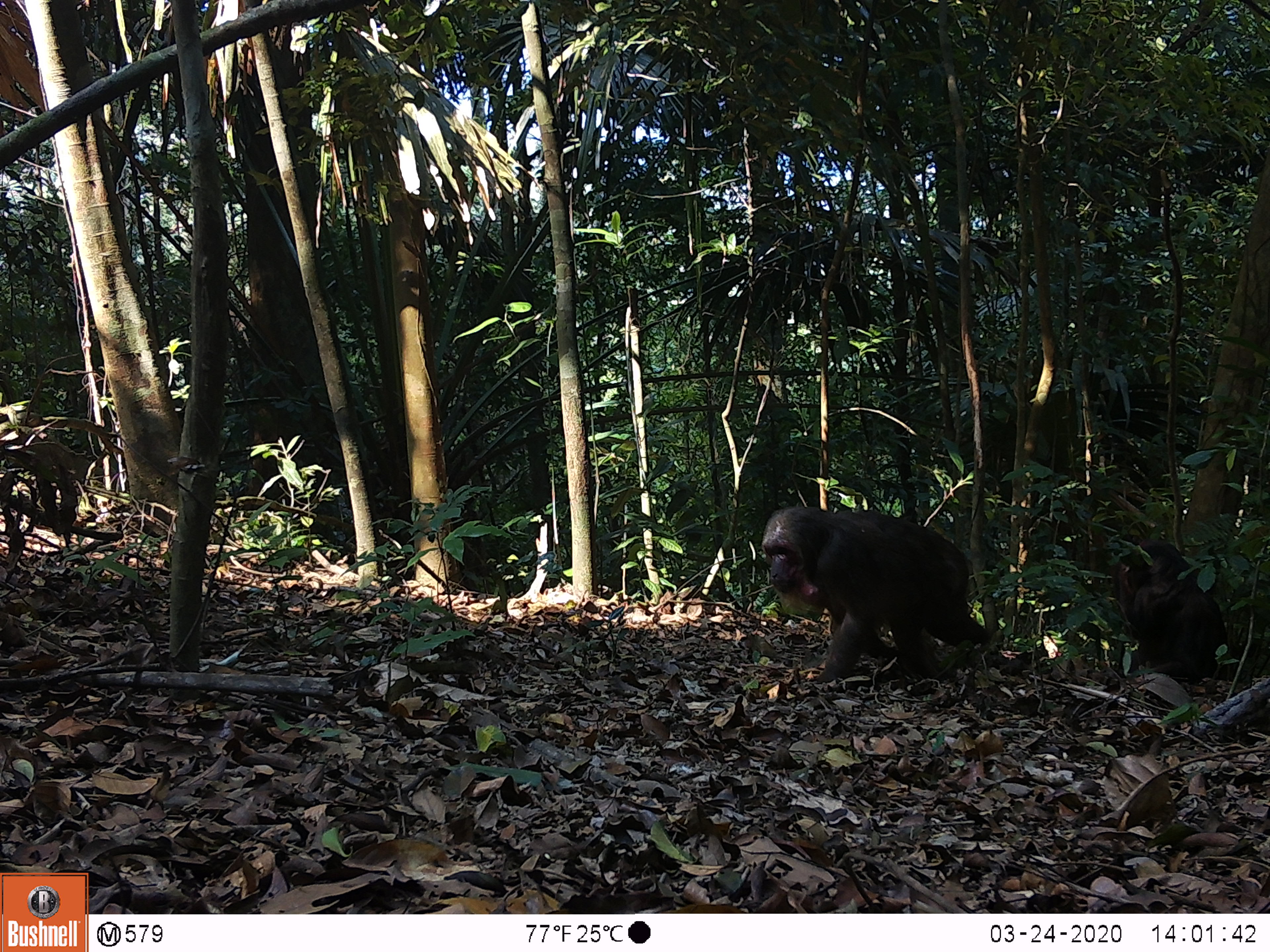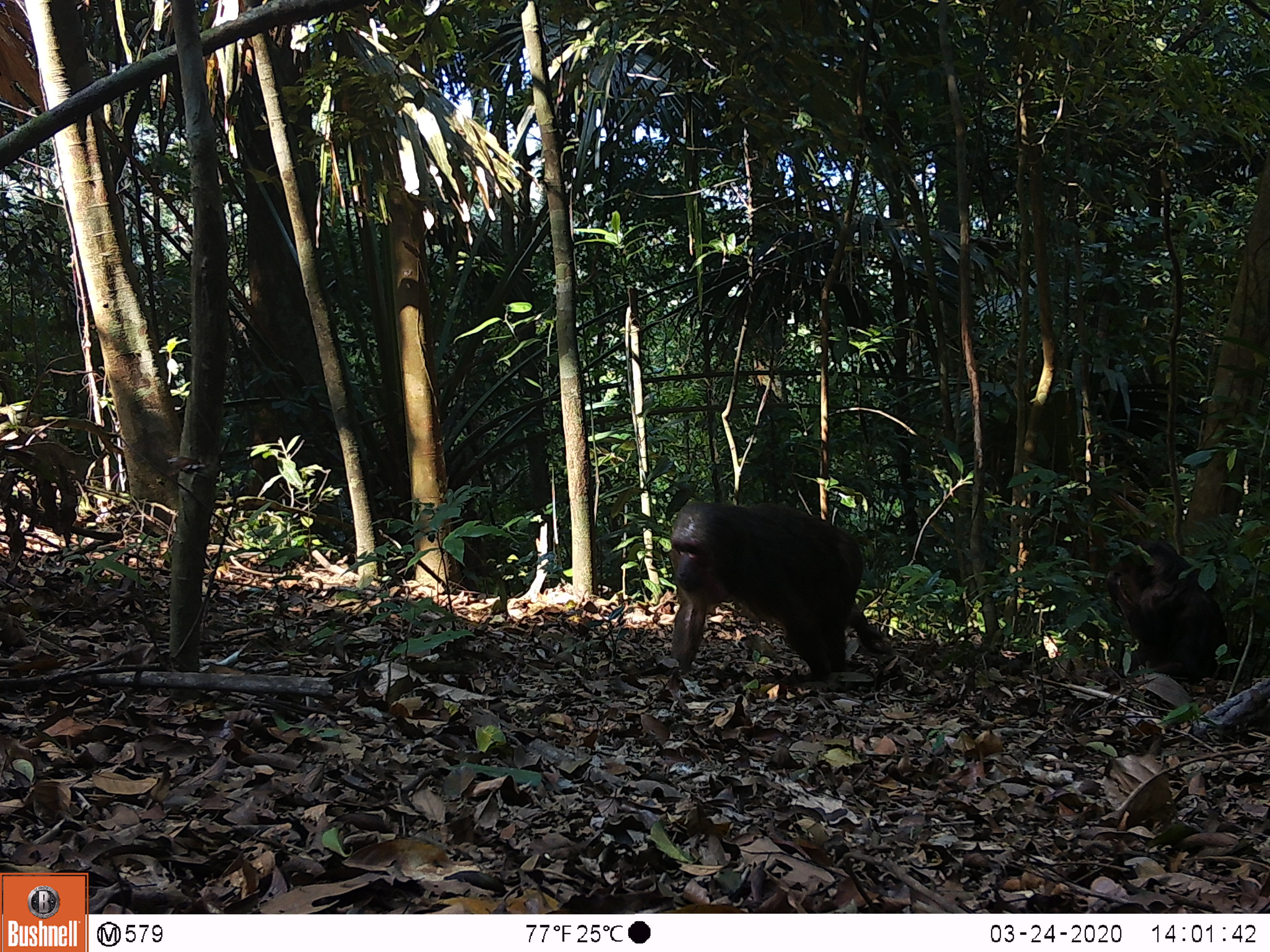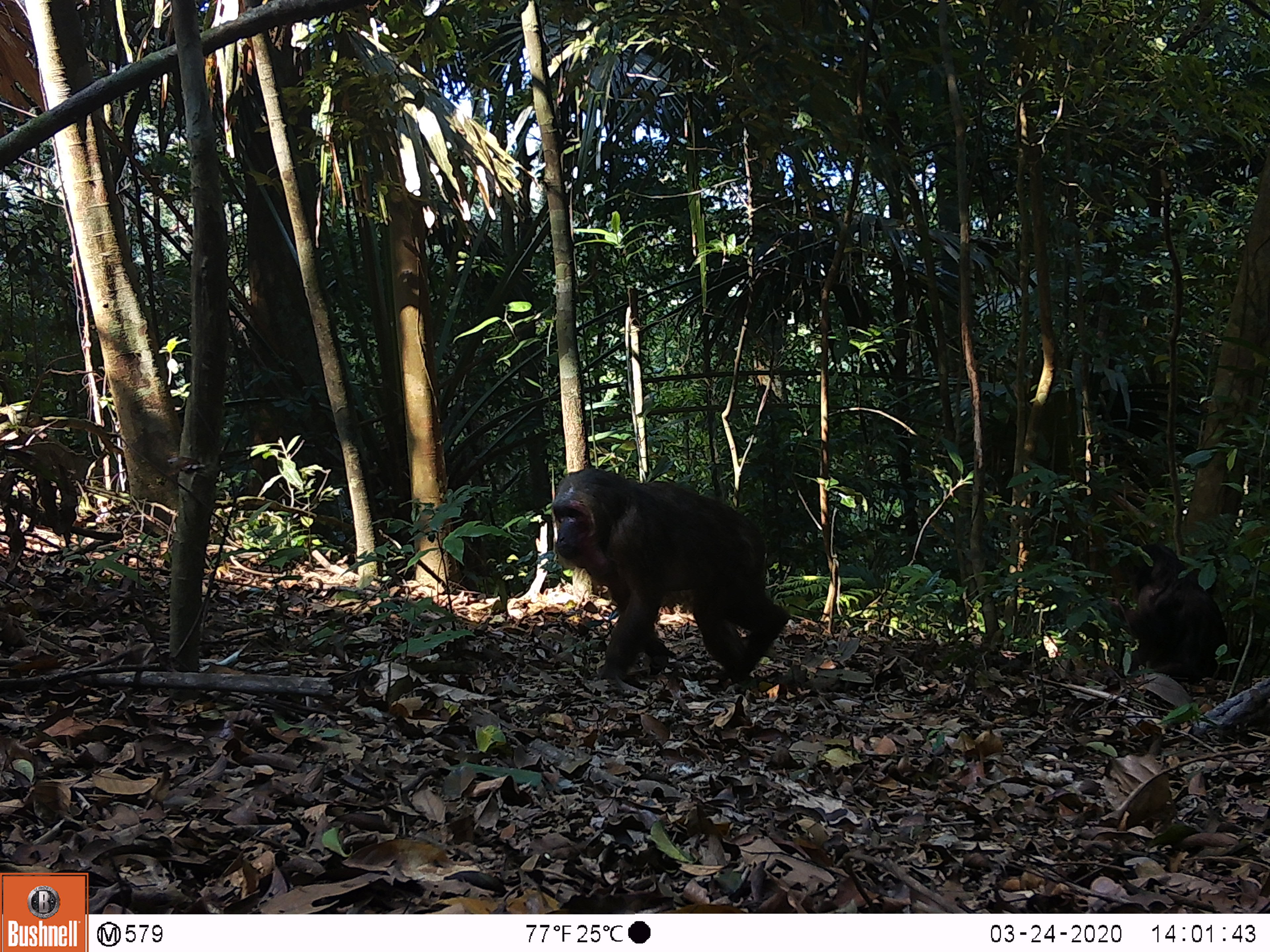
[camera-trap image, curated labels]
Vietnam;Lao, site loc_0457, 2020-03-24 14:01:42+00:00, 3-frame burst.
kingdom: Animalia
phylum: Chordata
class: Mammalia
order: Primates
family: Cercopithecidae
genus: Macaca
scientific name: Macaca arctoides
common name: stump-tailed macaque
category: stump tailed macaque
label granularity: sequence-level